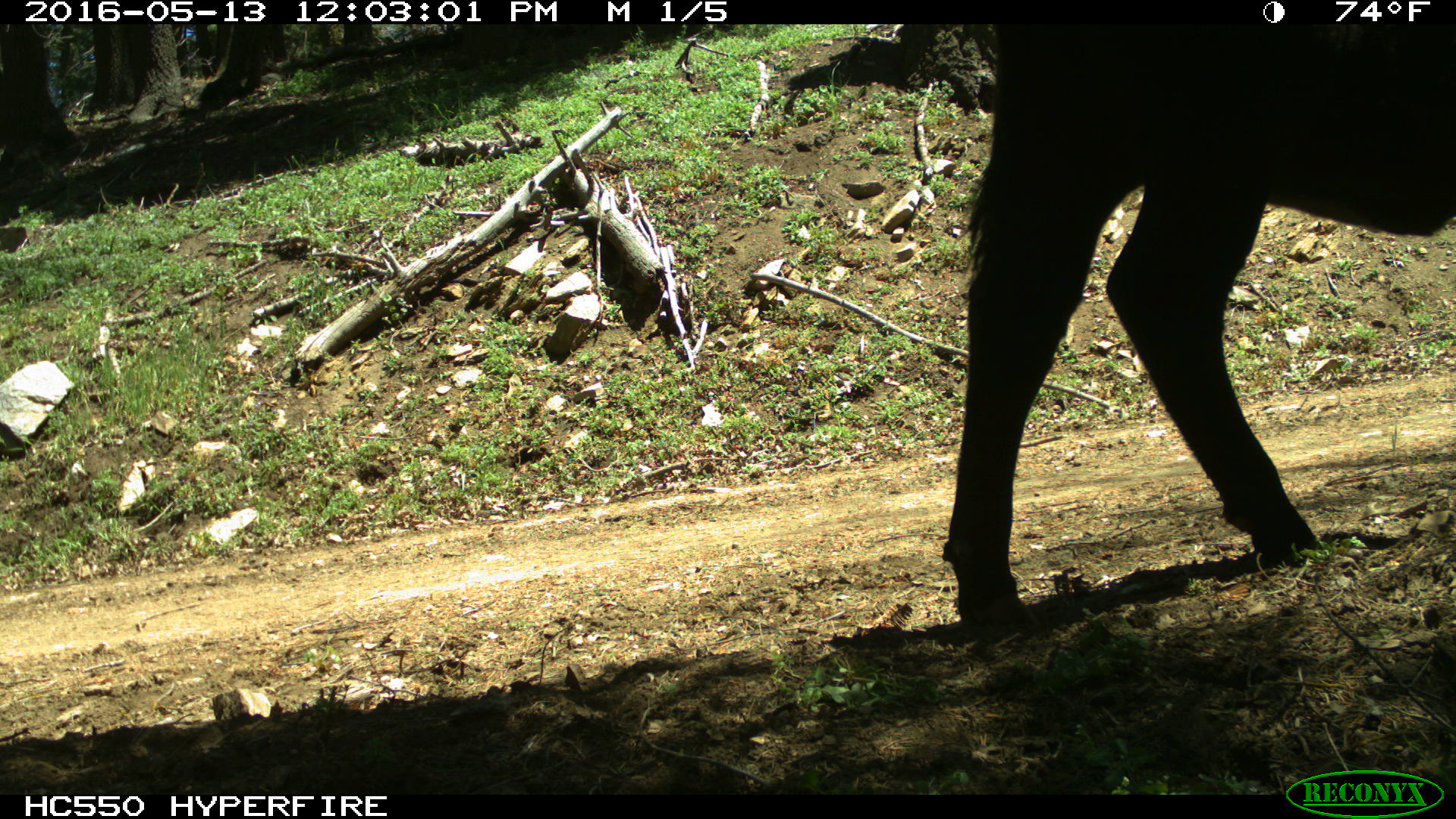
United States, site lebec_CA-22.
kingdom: Animalia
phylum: Chordata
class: Mammalia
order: Artiodactyla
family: Bovidae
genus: Bos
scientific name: Bos taurus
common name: domestic cow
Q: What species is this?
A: Bos taurus (domestic cow).